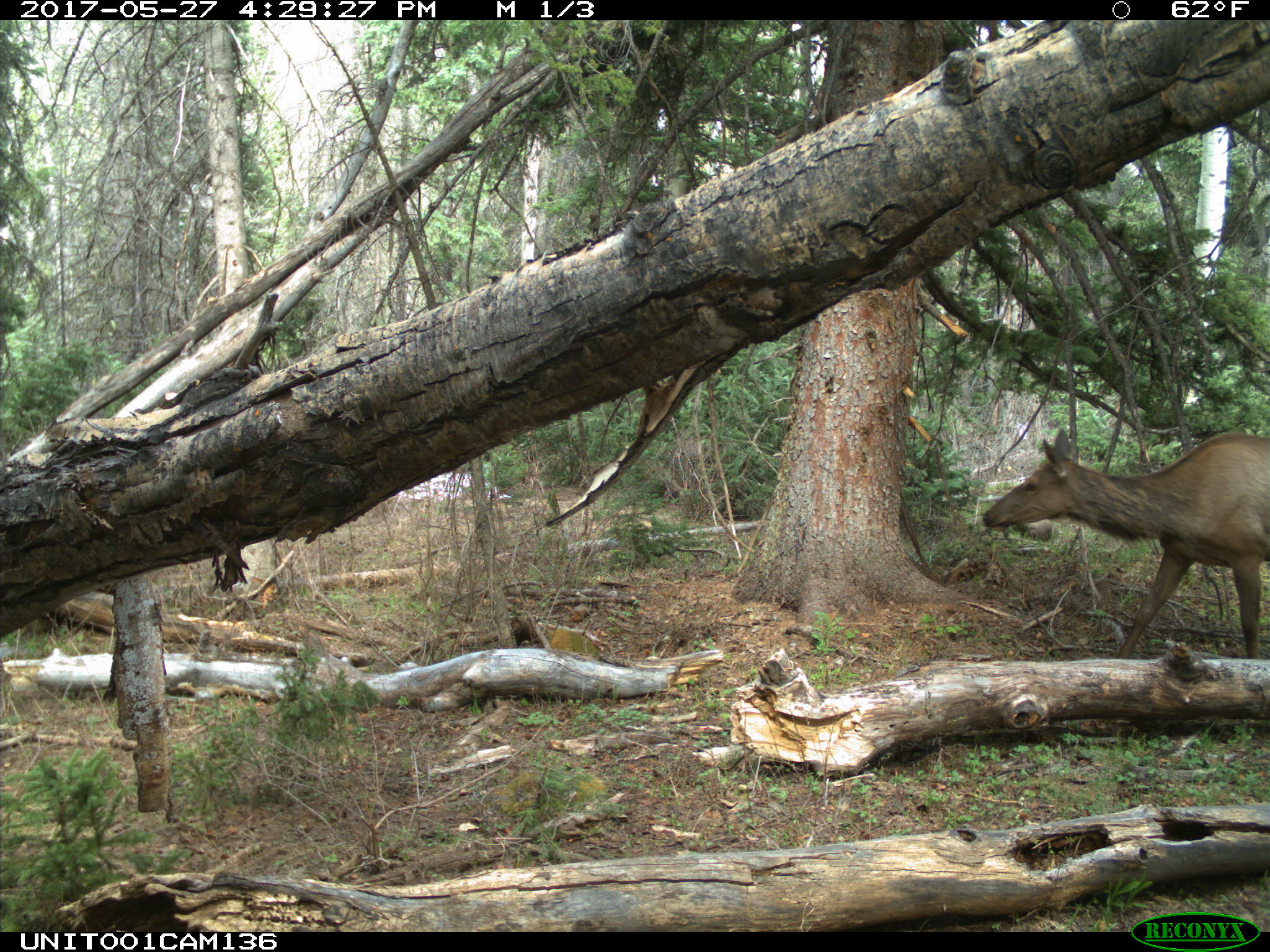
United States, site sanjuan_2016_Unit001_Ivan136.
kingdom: Animalia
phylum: Chordata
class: Mammalia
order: Artiodactyla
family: Cervidae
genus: Cervus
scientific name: Cervus elaphus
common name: red deer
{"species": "Cervus elaphus (red deer)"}